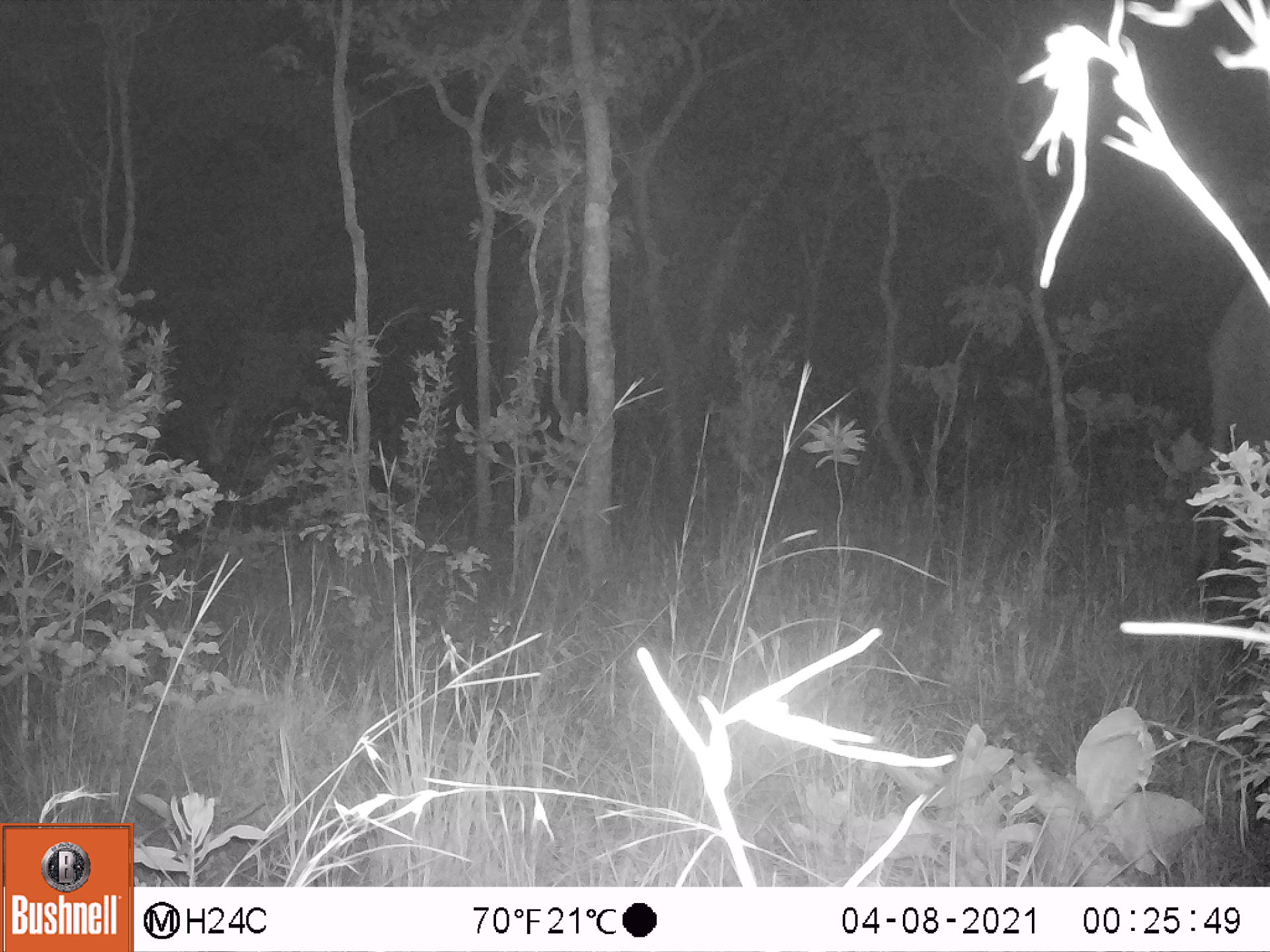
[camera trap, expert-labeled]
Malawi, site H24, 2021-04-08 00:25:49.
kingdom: Animalia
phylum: Chordata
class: Mammalia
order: Proboscidea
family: Elephantidae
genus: Loxodonta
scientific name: Loxodonta africana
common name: african savanna elephant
African savanna elephant (Loxodonta africana), count 1.